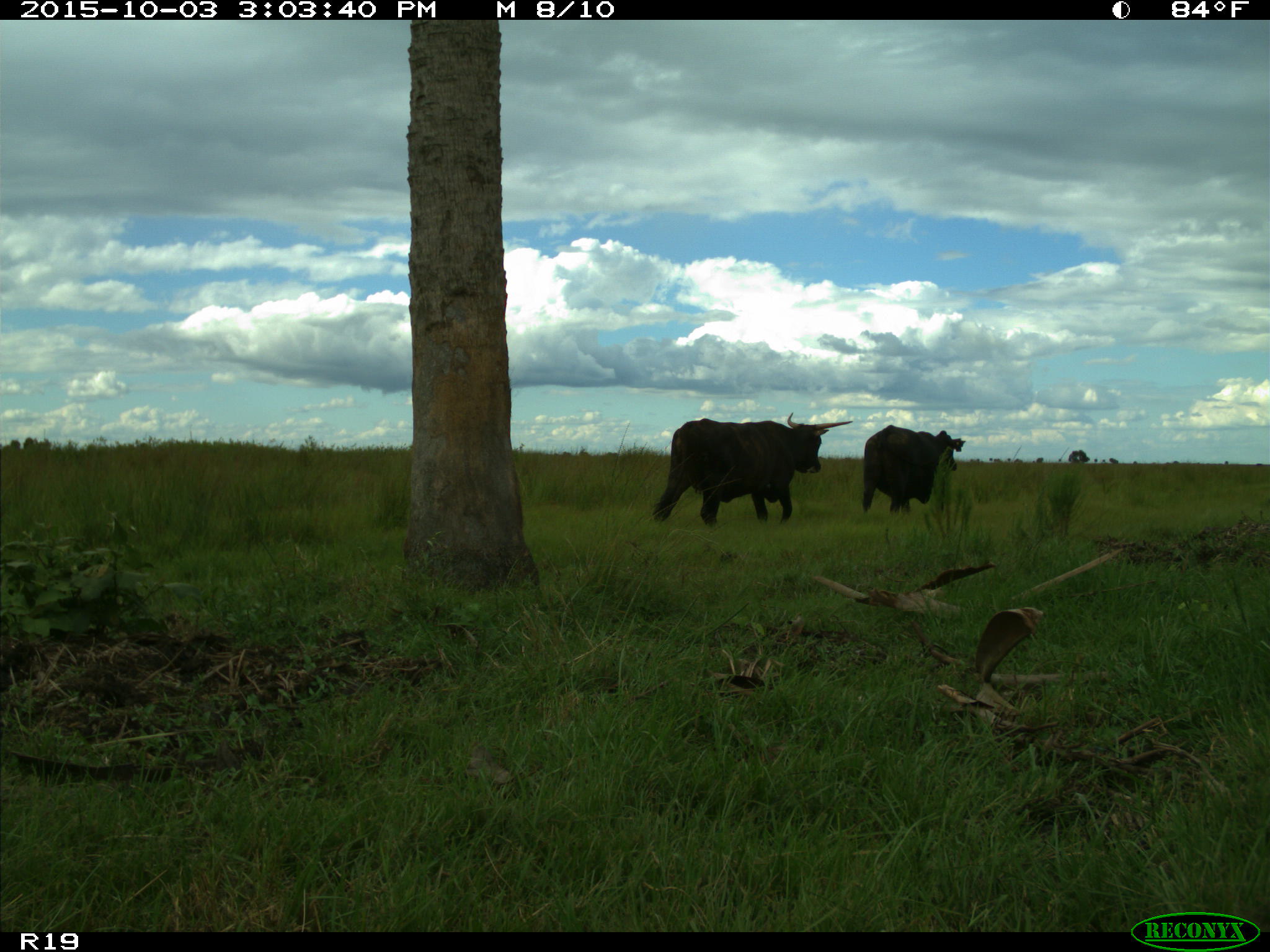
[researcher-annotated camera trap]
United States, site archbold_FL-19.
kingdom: Animalia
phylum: Chordata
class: Mammalia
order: Artiodactyla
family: Bovidae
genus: Bos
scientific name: Bos taurus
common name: domestic cow